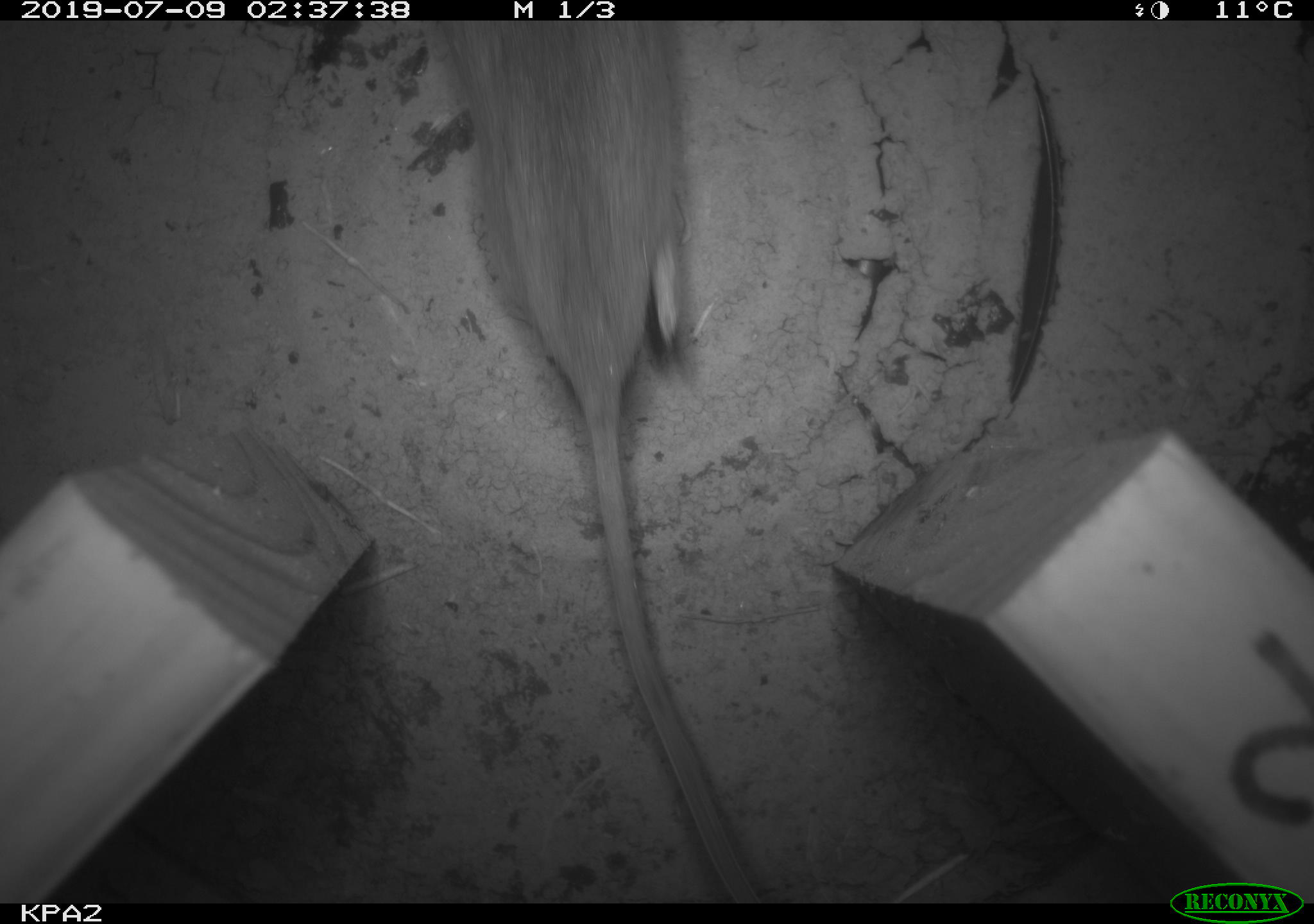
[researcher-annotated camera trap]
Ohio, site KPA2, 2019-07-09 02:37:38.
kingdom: Animalia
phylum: Chordata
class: Mammalia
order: Rodentia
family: Cricetidae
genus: Peromyscus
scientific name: Peromyscus leucopus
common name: white-footed mouse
White-footed mouse (Peromyscus leucopus).